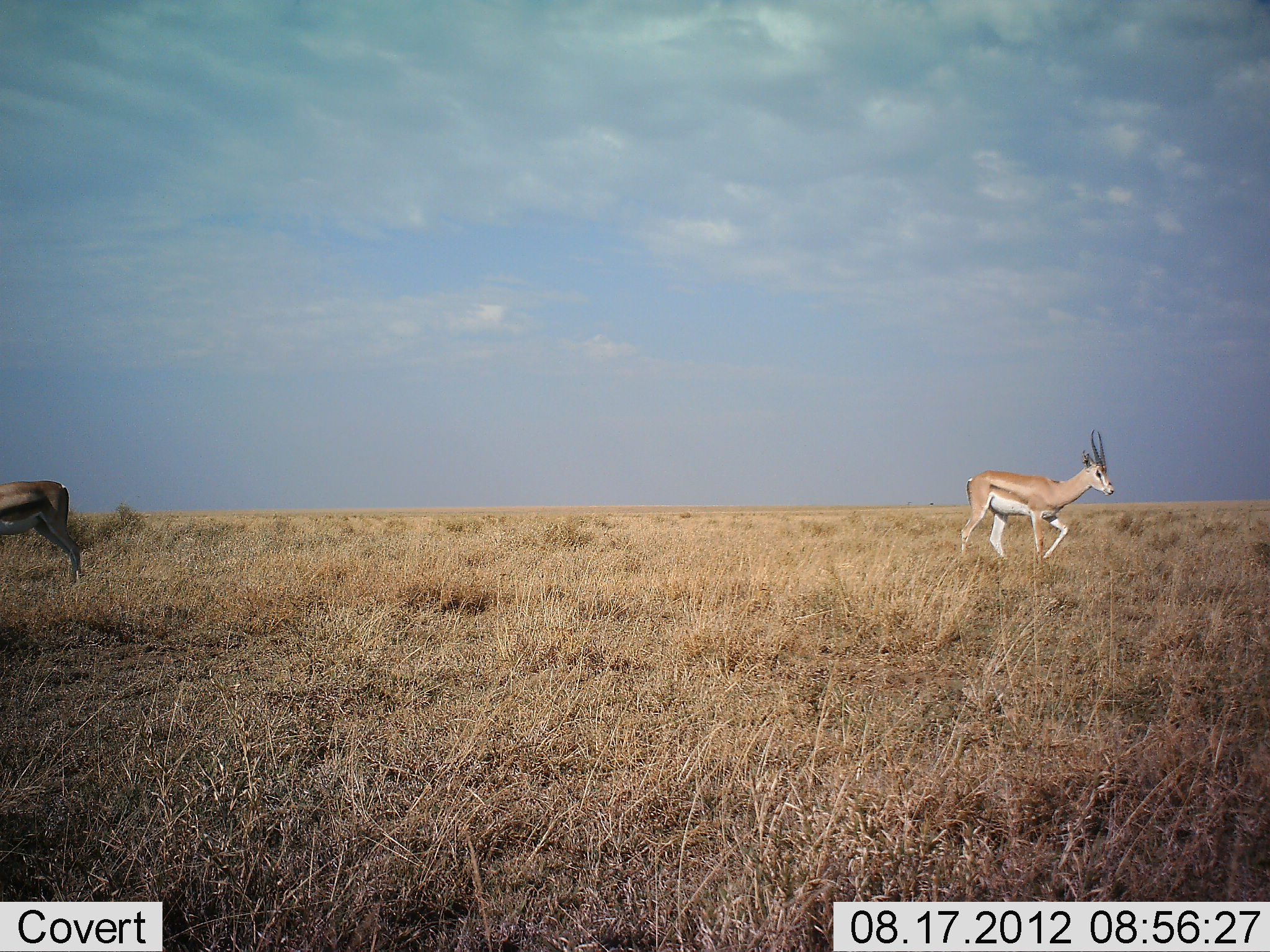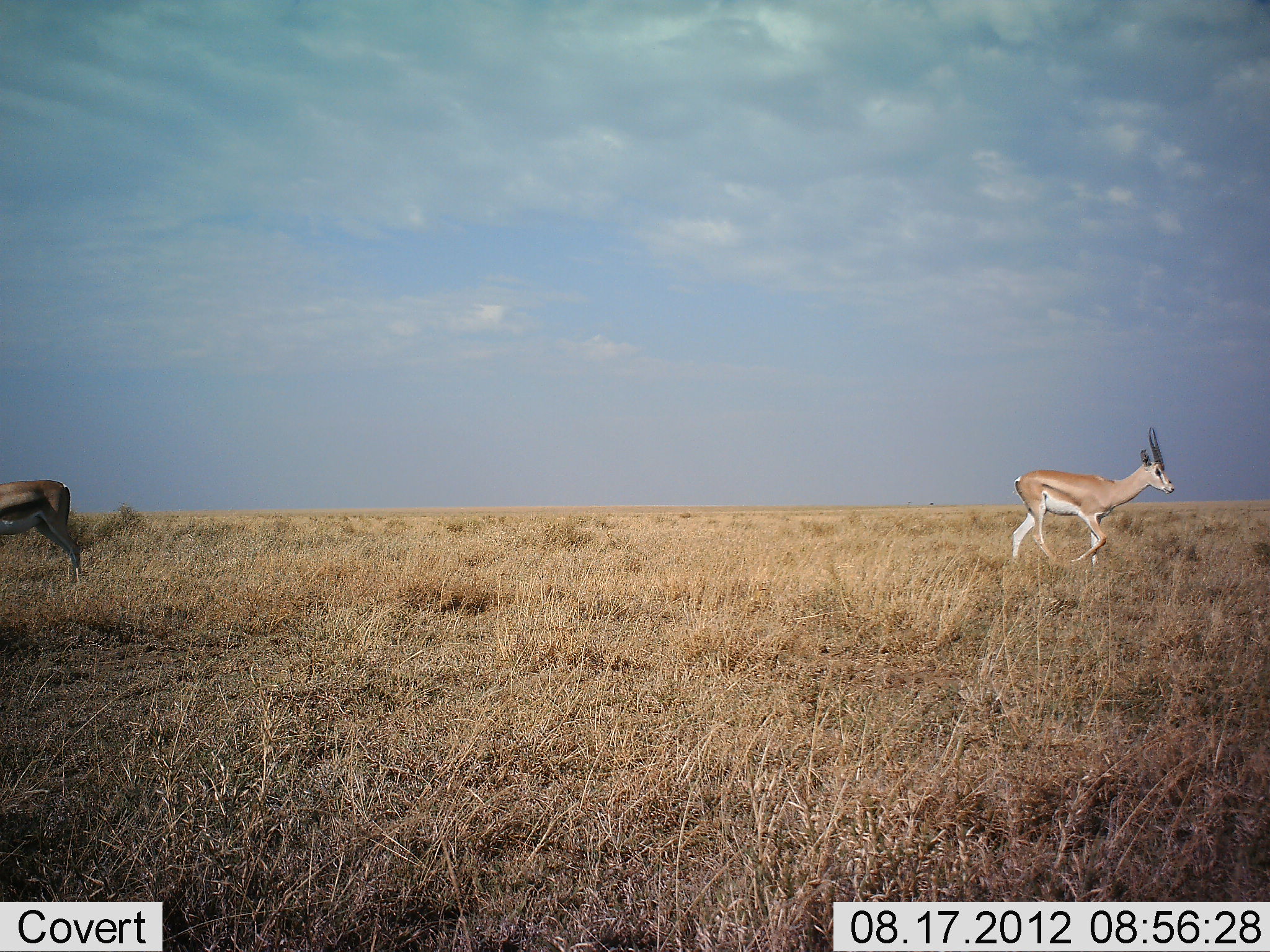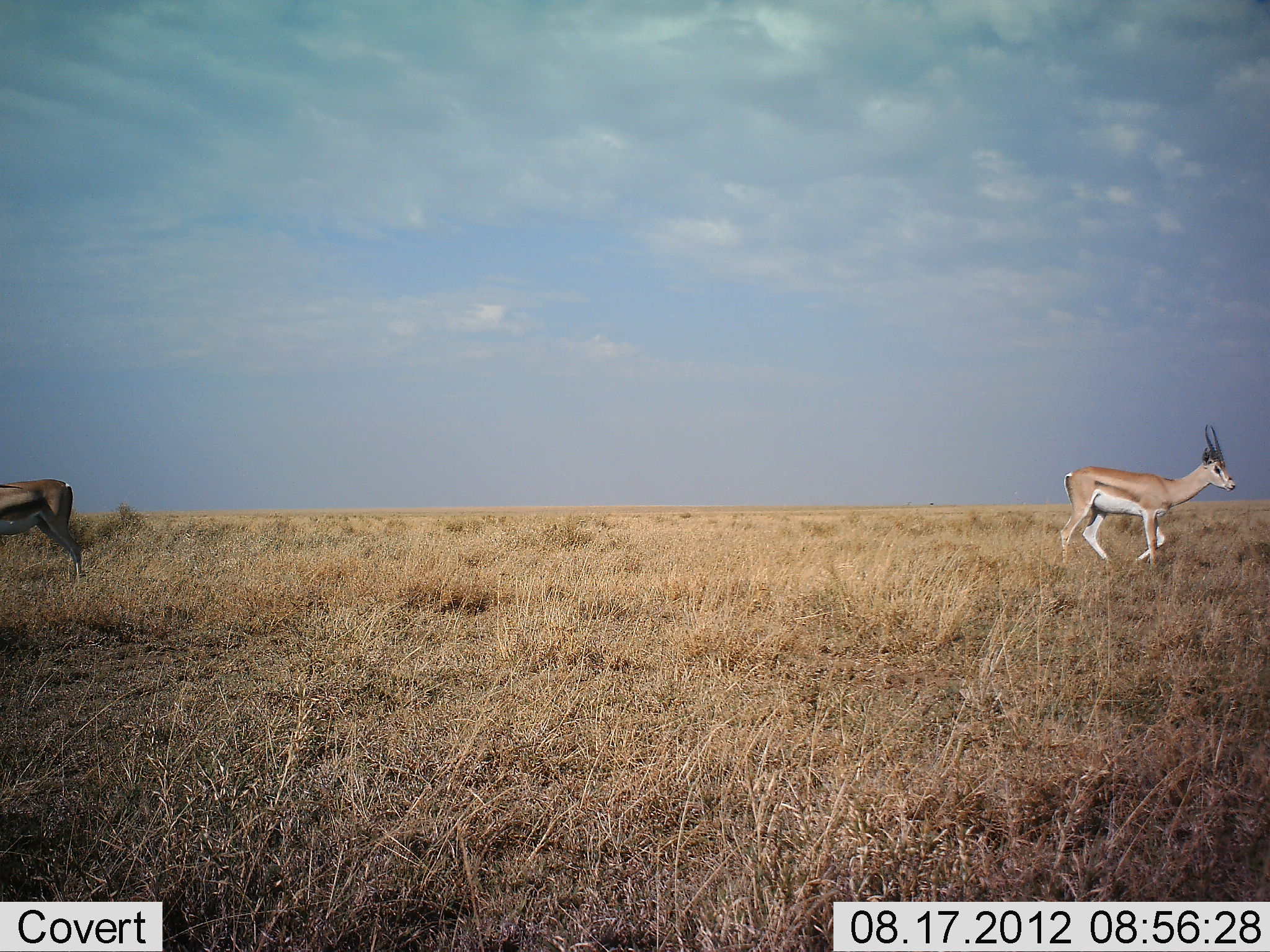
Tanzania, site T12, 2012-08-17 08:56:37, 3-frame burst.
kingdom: Animalia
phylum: Chordata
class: Mammalia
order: Artiodactyla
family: Bovidae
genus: Nanger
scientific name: Nanger granti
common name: grant's gazelle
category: gazellegrants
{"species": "gazellegrants (grant's gazelle) (Nanger granti)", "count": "1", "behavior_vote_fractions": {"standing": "32%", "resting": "0%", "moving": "100%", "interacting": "0%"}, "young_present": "0%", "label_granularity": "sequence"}